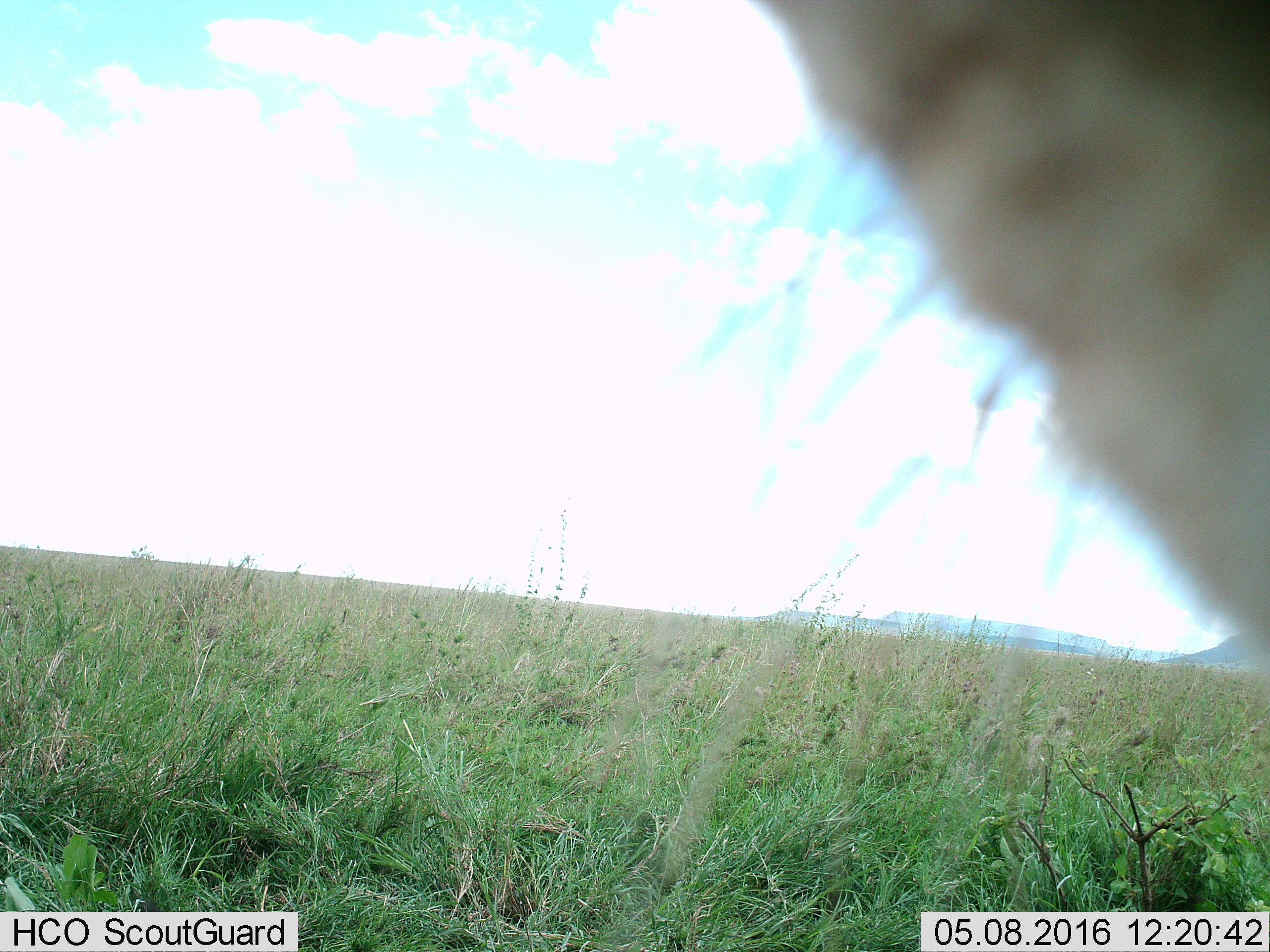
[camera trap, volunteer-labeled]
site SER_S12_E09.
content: unidentified animal